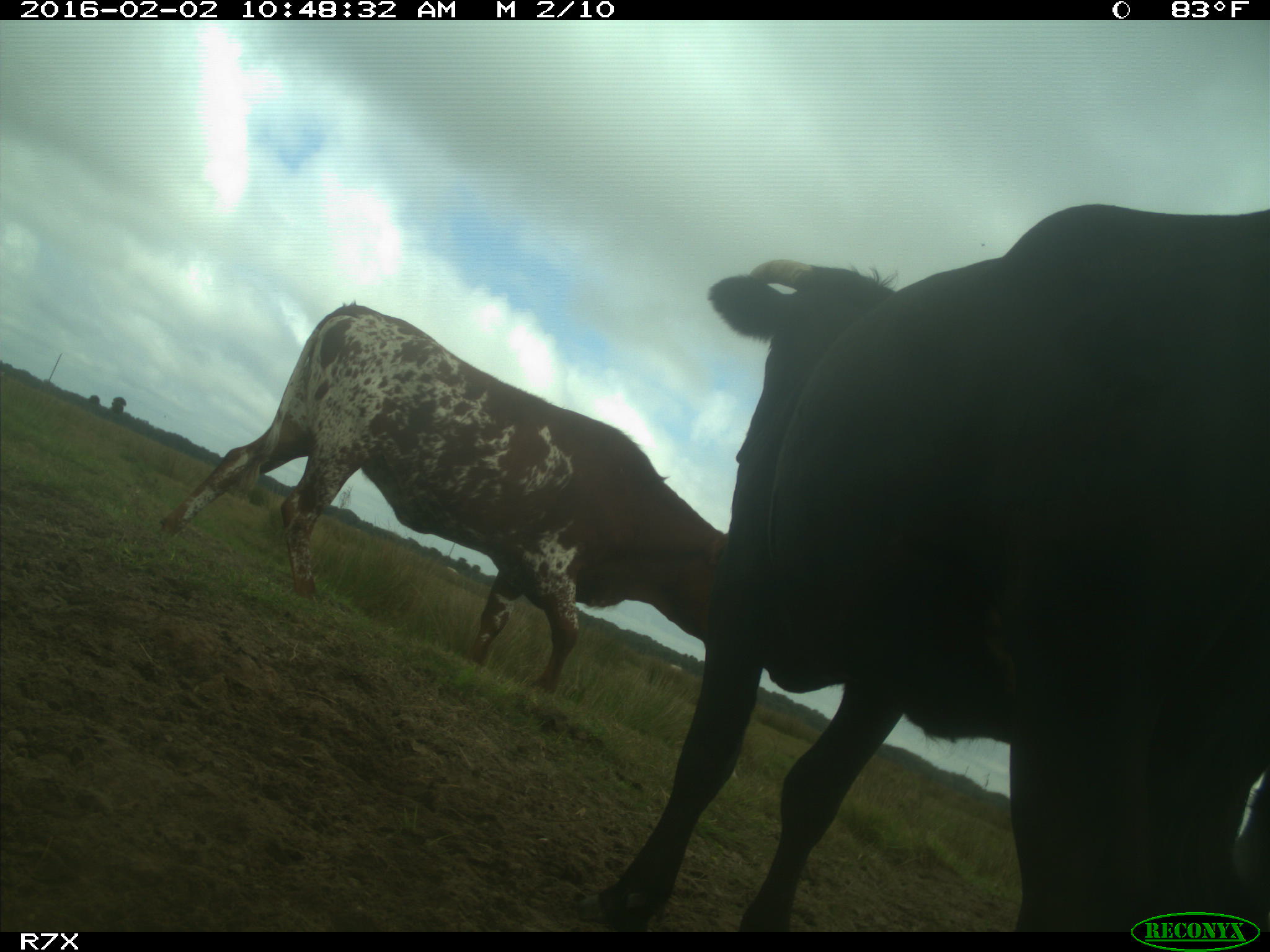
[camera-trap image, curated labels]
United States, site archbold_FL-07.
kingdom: Animalia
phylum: Chordata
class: Mammalia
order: Artiodactyla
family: Bovidae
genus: Bos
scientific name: Bos taurus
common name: domestic cow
Bos taurus (domestic cow).